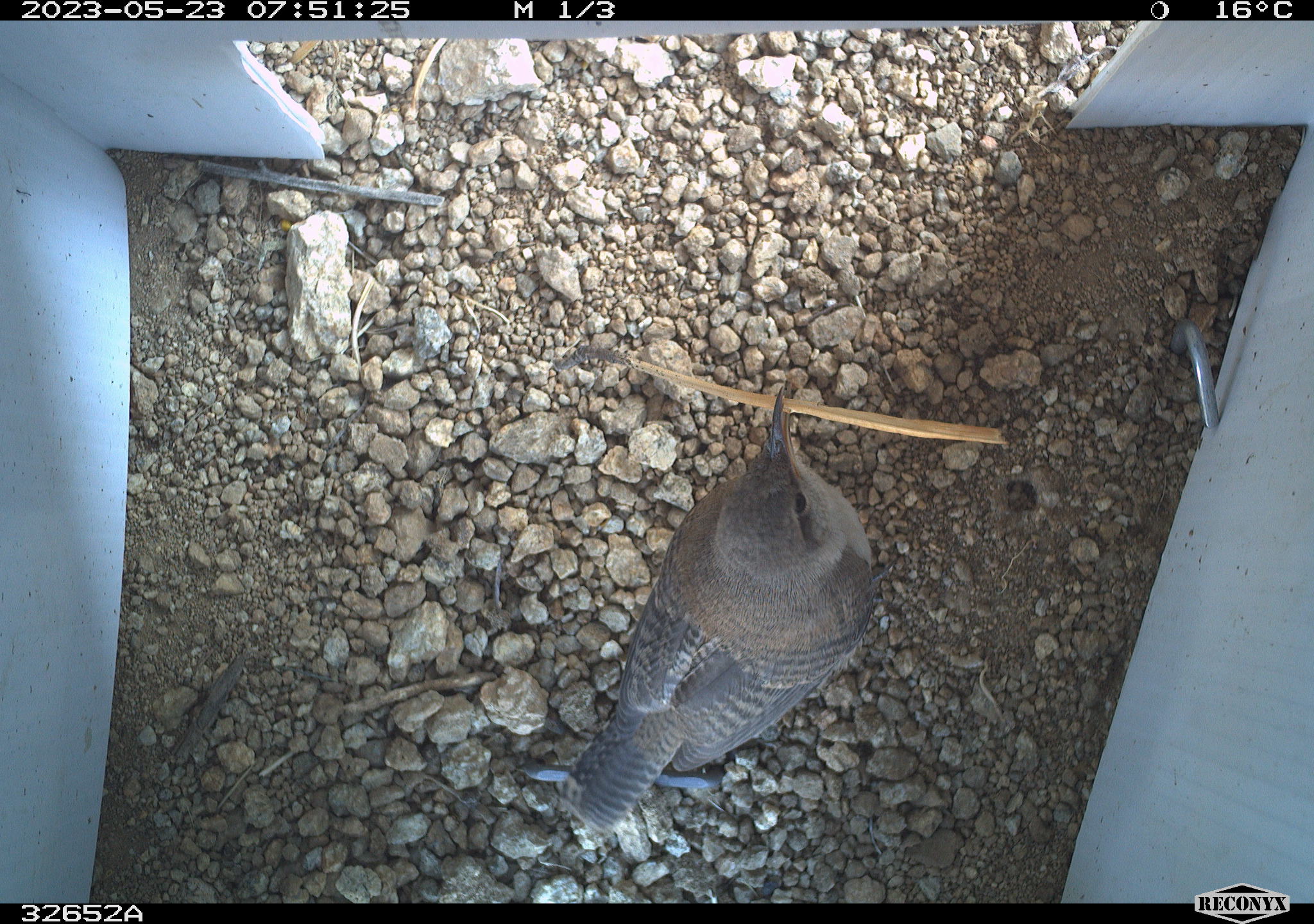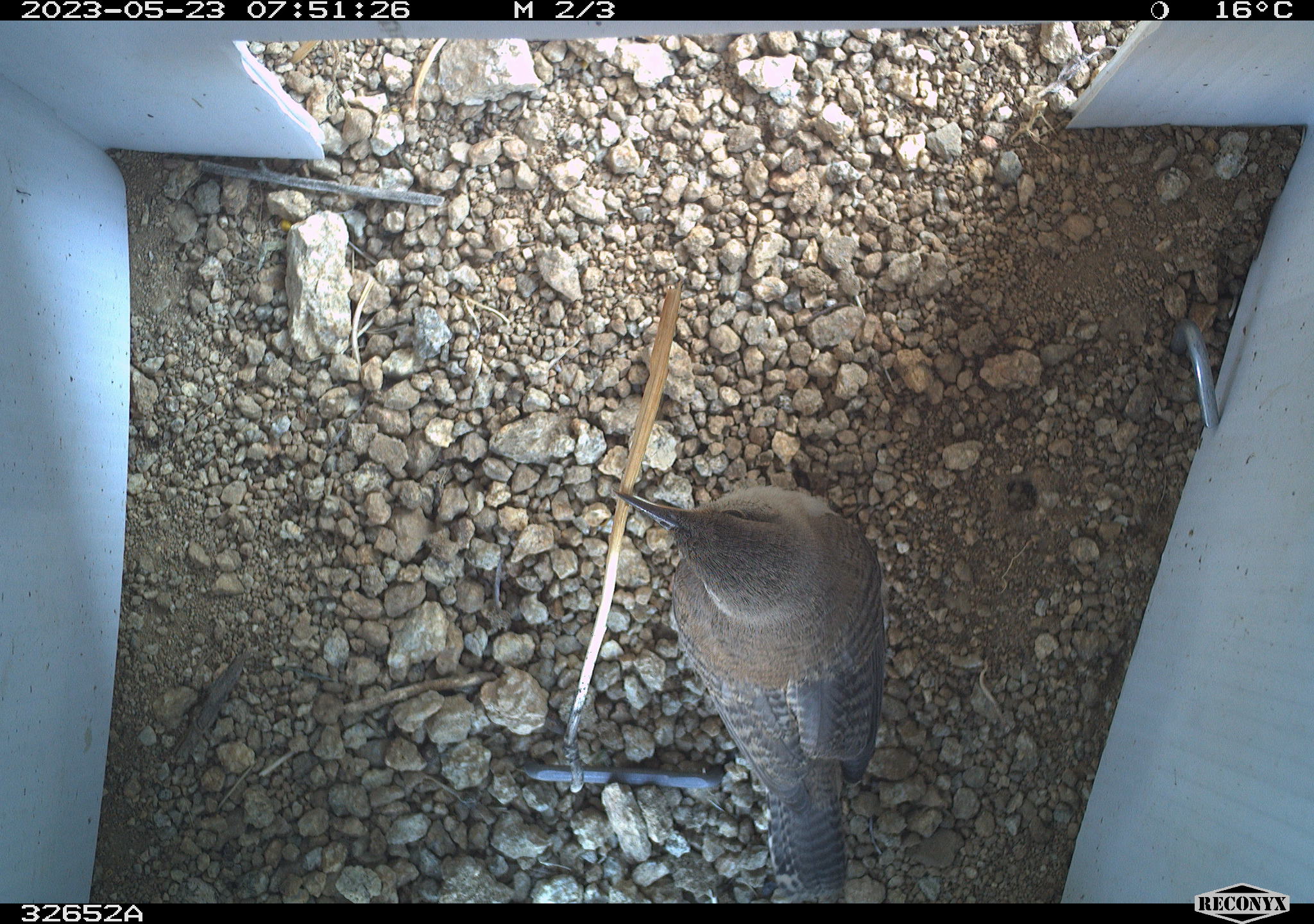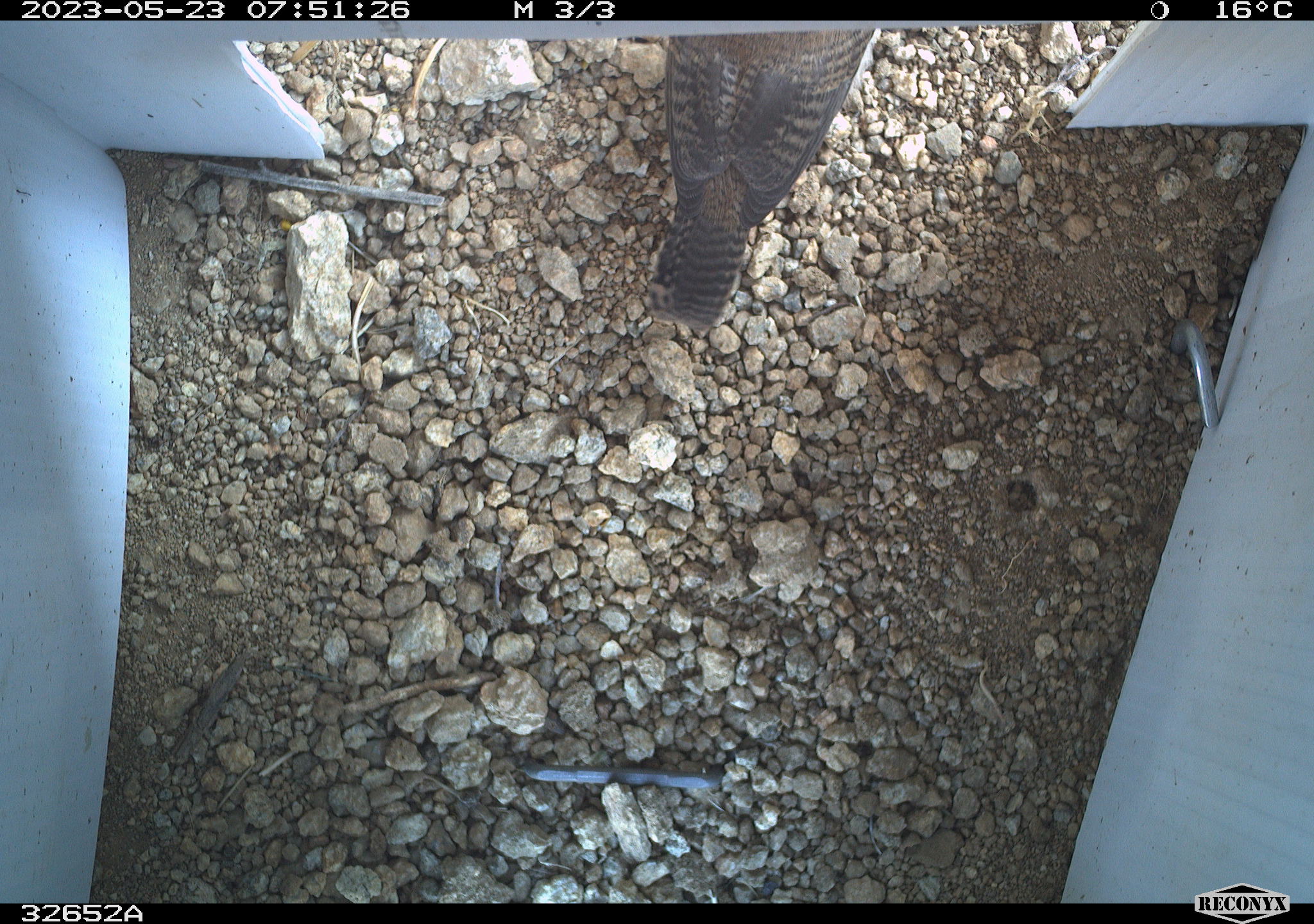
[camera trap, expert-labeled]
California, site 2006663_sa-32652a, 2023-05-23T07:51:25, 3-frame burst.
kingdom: Animalia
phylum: Chordata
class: Aves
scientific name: Aves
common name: bird